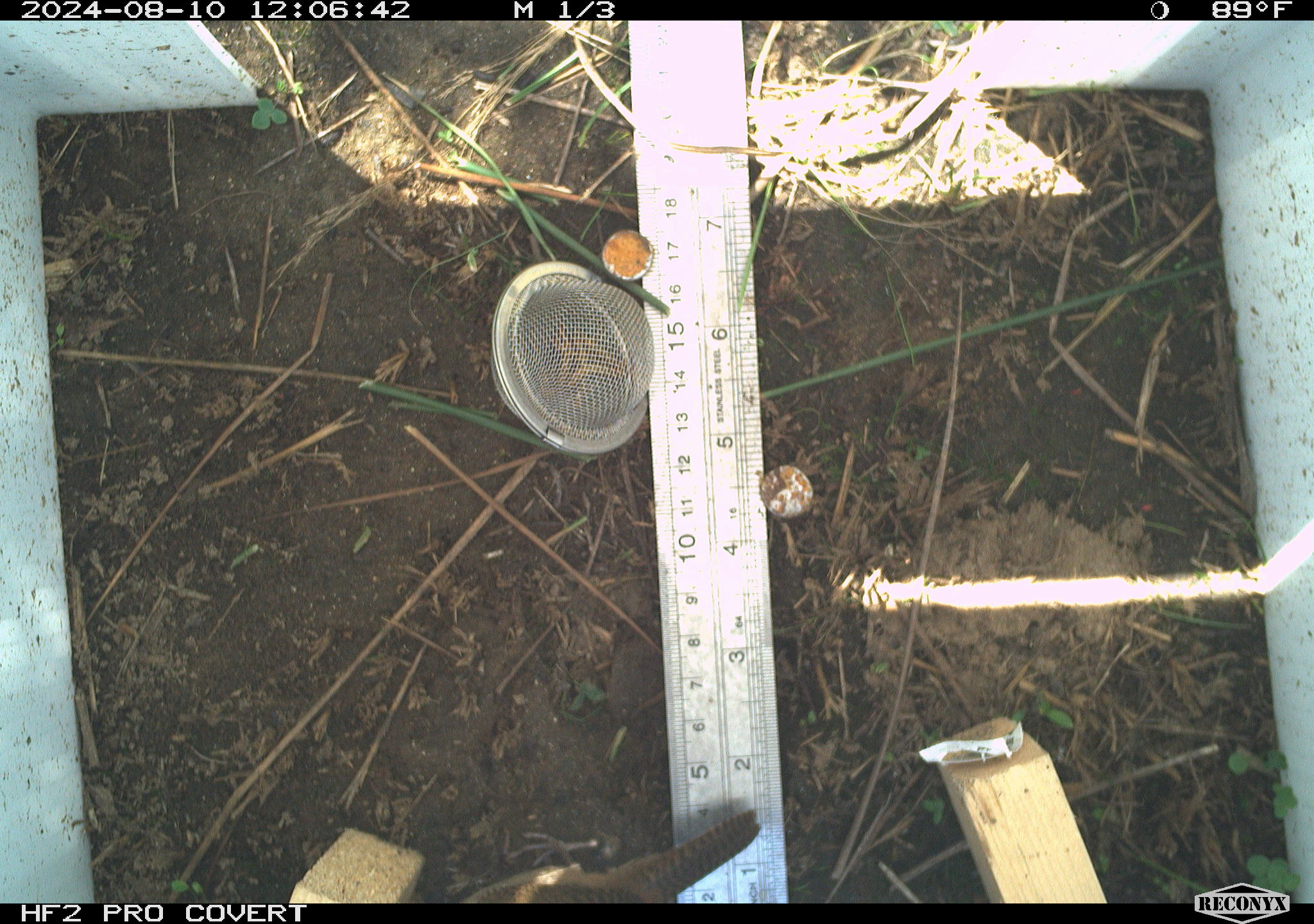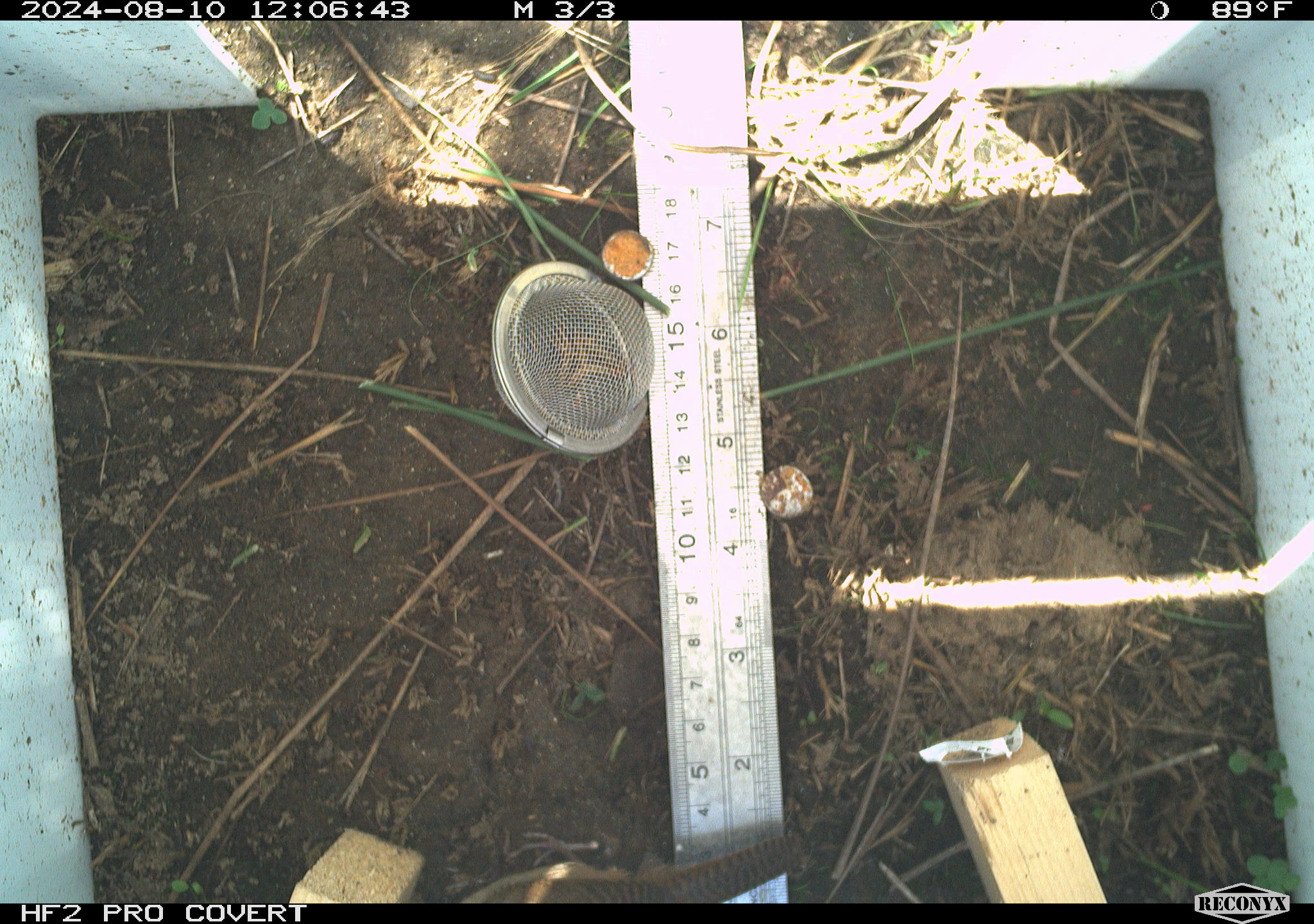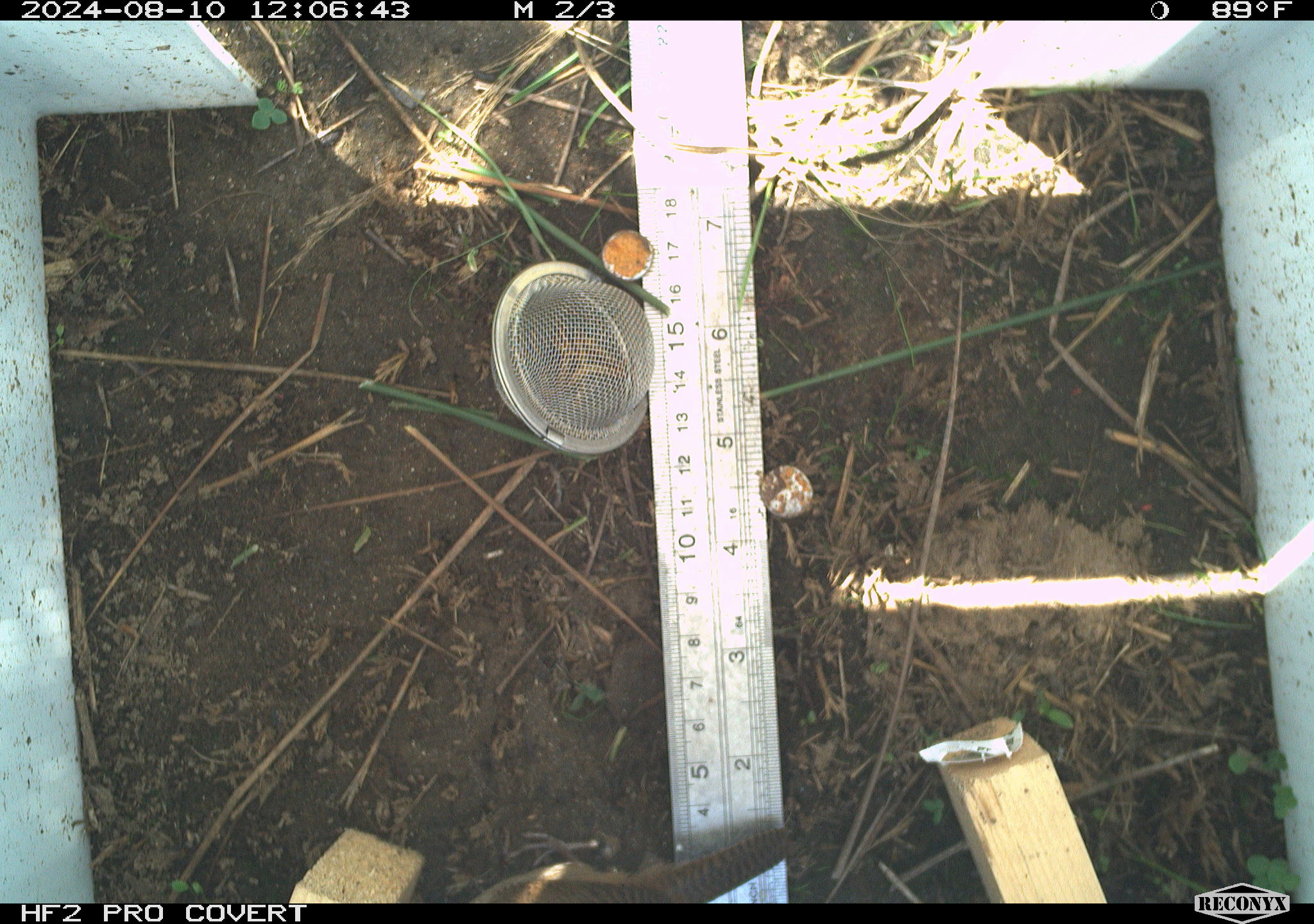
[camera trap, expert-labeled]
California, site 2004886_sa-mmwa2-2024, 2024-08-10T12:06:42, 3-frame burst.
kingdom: Animalia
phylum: Chordata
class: Aves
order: Passeriformes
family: Troglodytidae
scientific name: Troglodytidae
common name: wren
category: troglodytidae family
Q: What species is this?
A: Troglodytidae family (wren) (Troglodytidae).